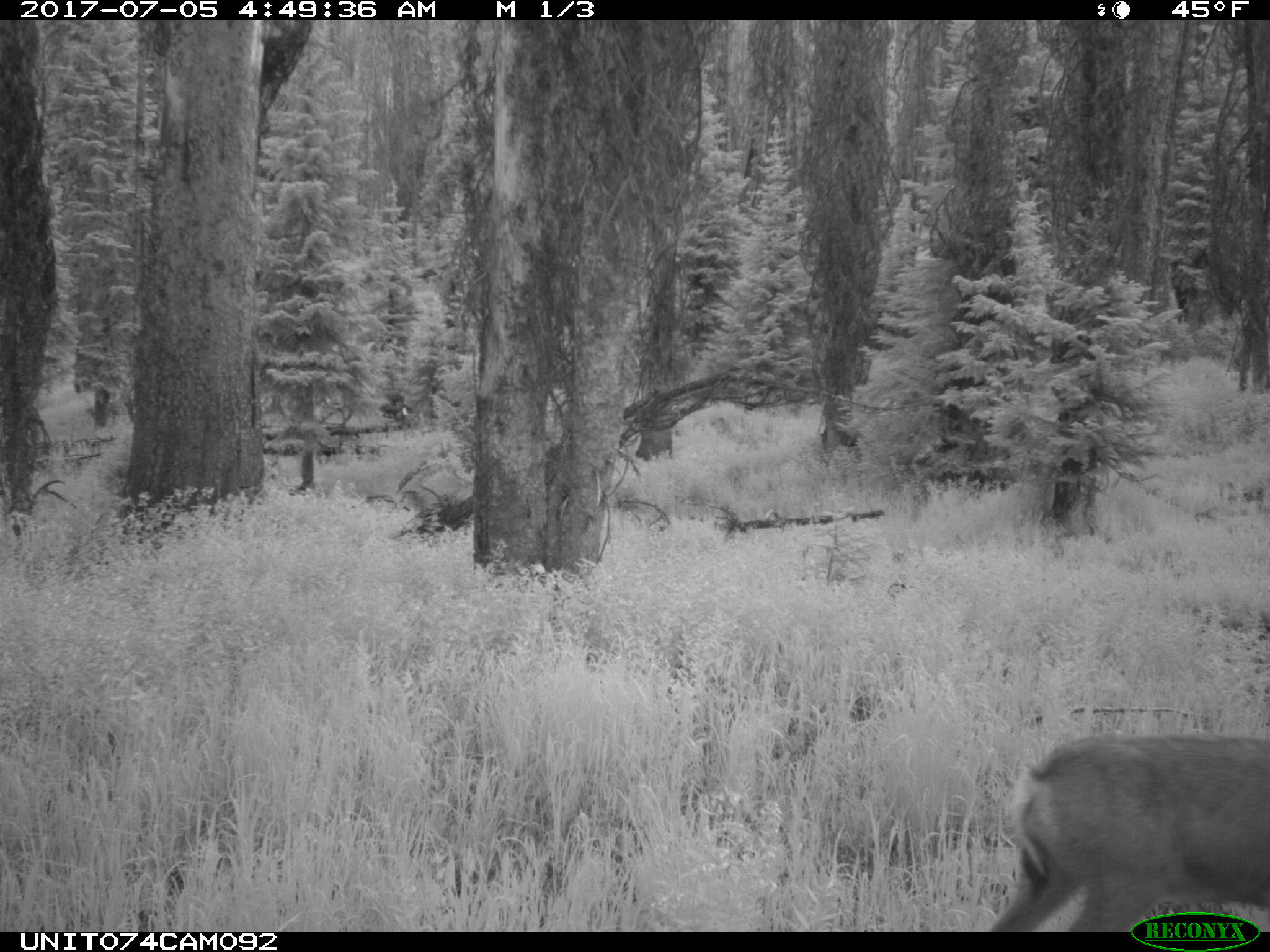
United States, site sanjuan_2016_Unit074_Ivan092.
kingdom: Animalia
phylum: Chordata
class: Mammalia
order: Artiodactyla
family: Cervidae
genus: Odocoileus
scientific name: Odocoileus hemionus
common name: mule deer